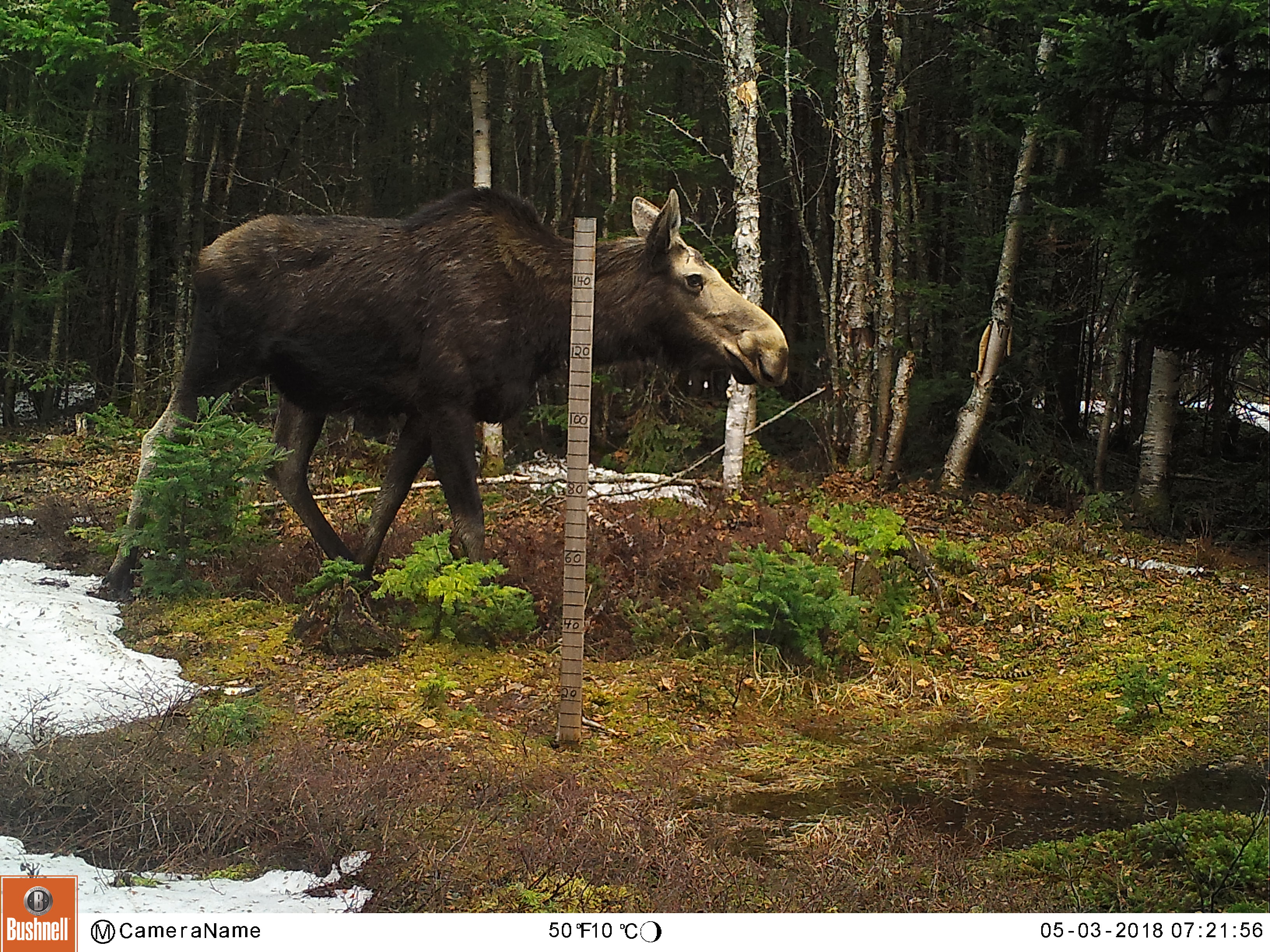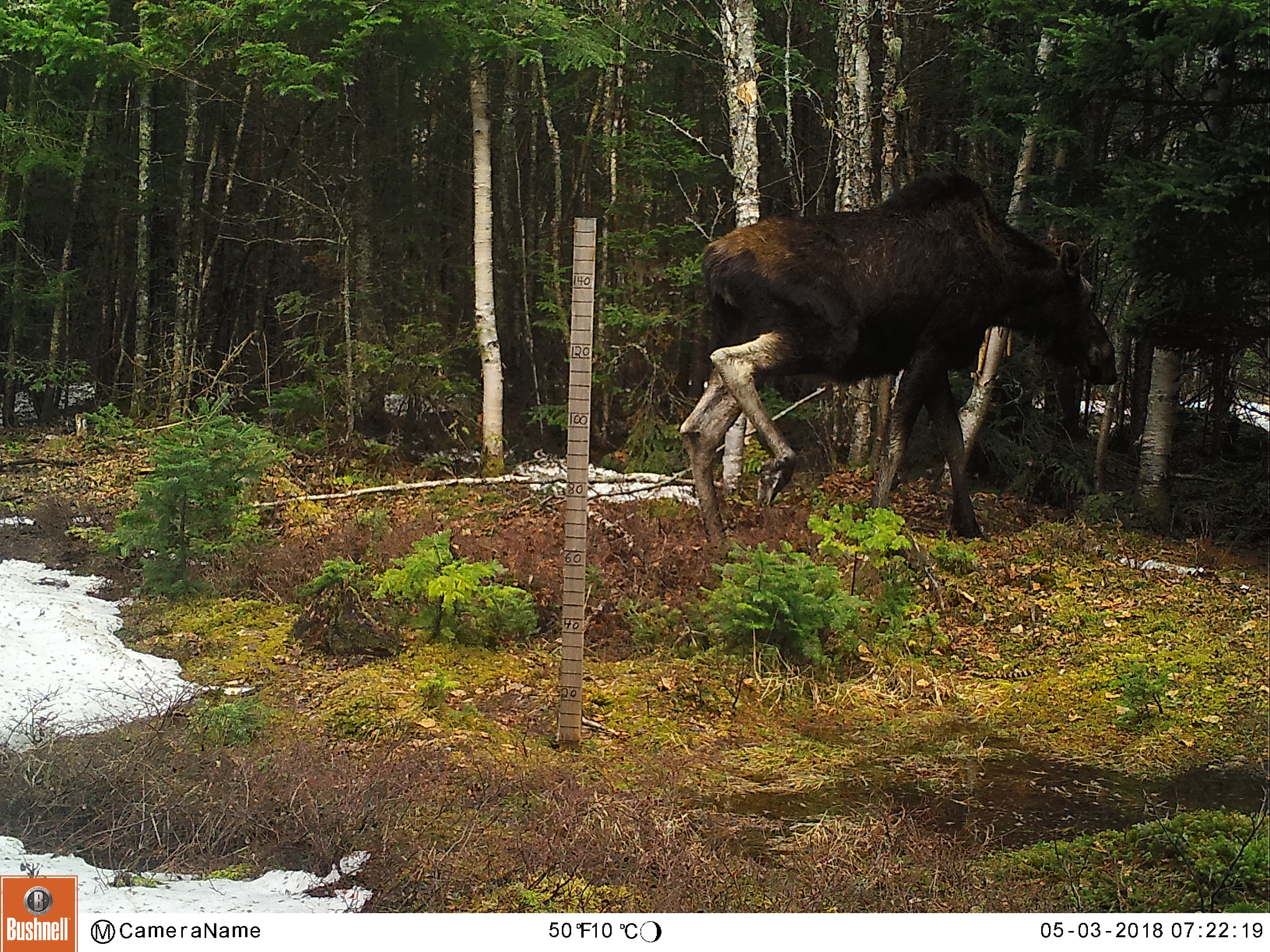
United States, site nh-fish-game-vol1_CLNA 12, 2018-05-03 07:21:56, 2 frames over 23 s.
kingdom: Animalia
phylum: Chordata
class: Mammalia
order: Artiodactyla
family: Cervidae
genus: Alces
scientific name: Alces alces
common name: moose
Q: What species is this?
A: Moose (Alces alces).